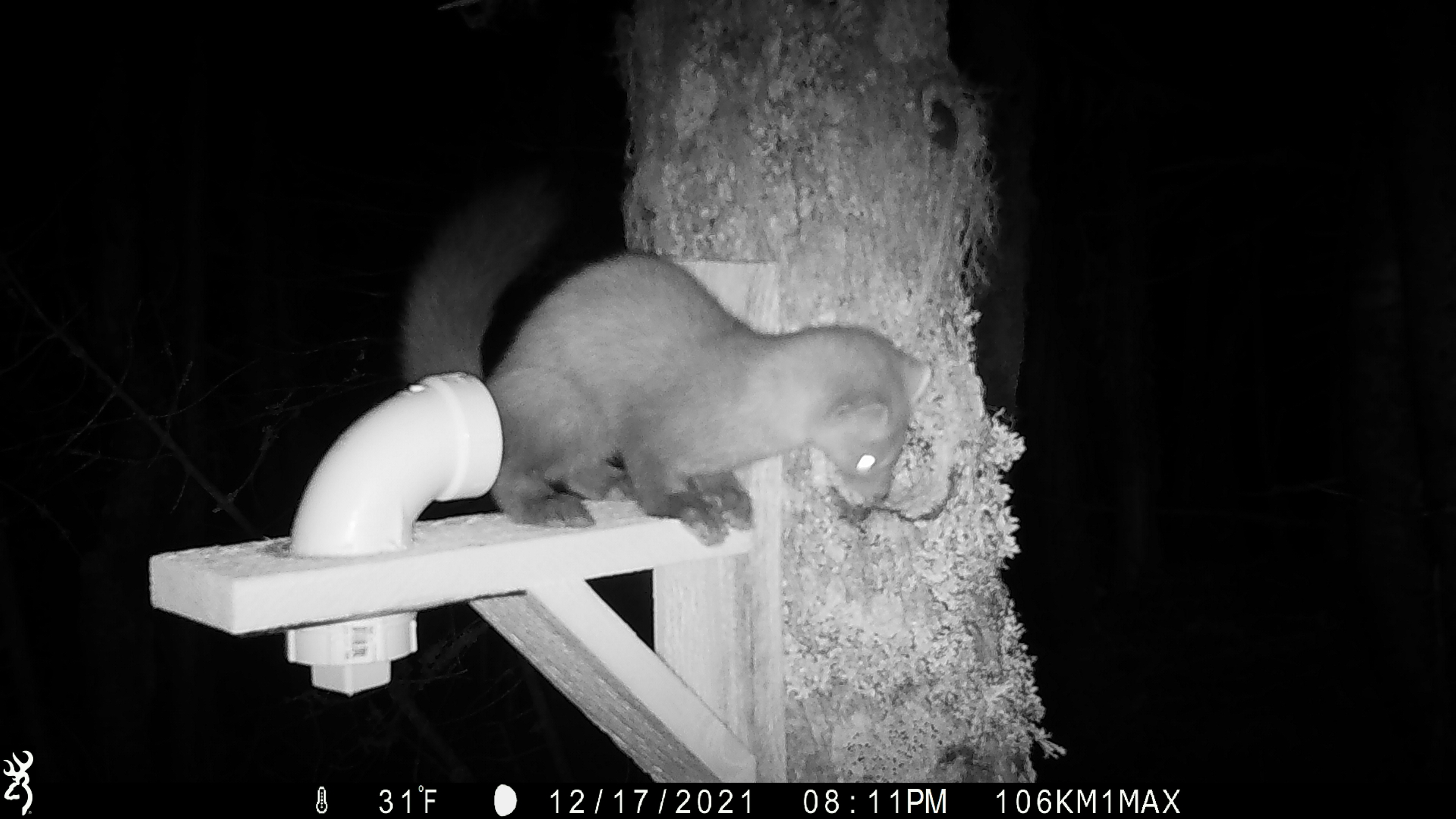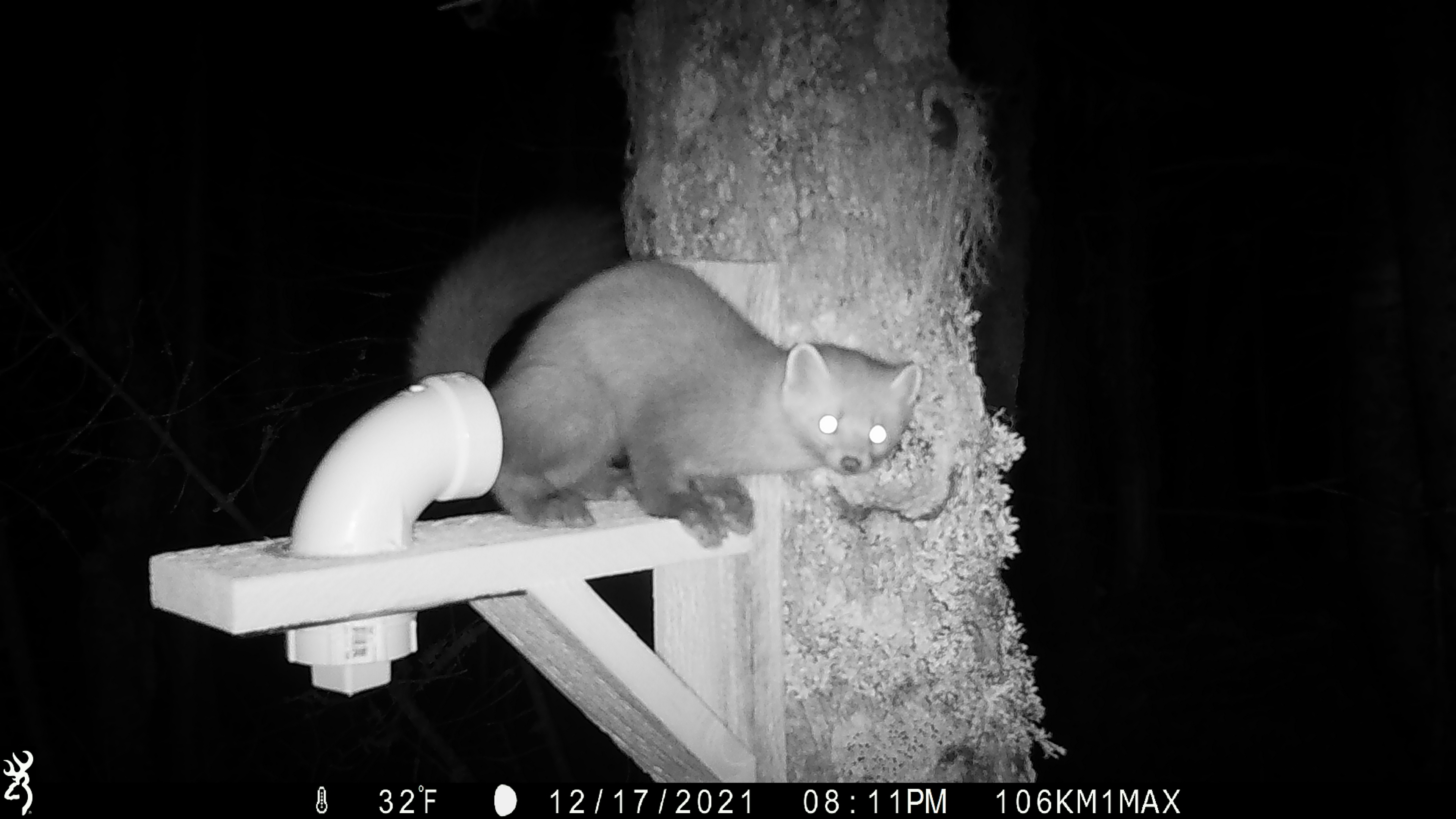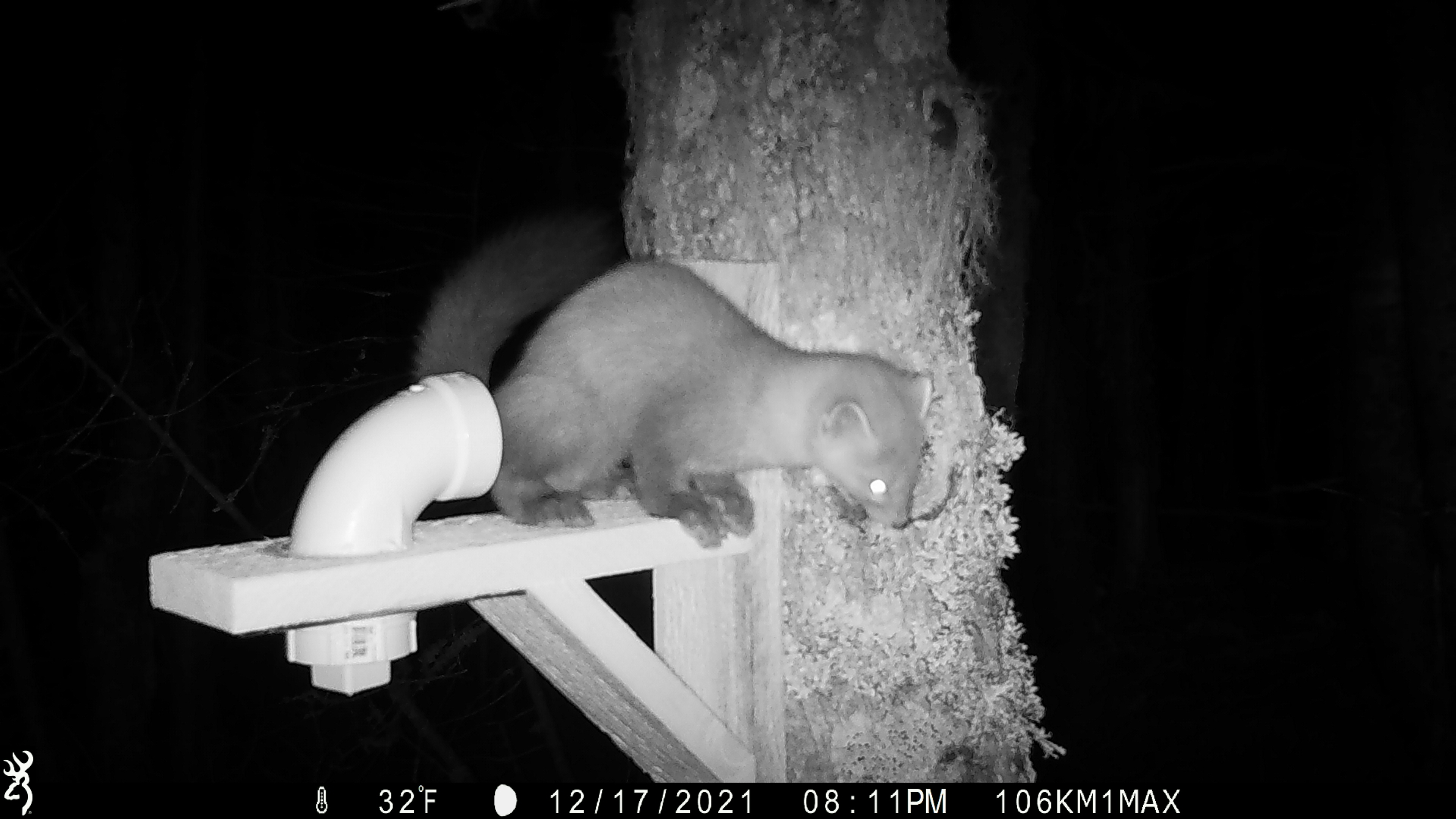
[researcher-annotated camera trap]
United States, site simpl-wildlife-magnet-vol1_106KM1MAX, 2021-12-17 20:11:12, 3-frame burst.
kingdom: Animalia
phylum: Chordata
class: Mammalia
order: Carnivora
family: Mustelidae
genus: Martes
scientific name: Martes americana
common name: american marten